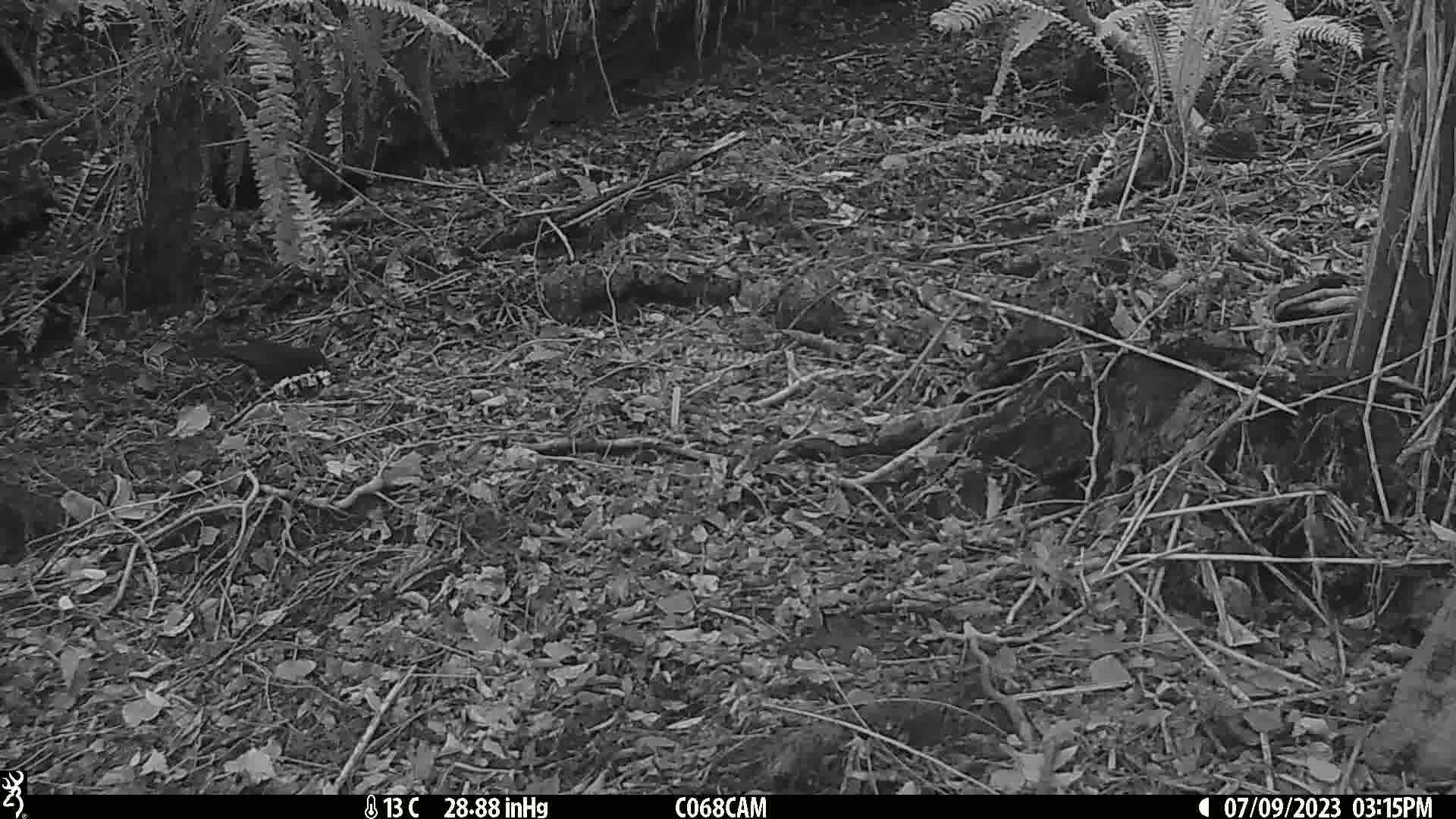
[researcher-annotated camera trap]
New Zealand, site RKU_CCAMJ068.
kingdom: Animalia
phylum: Chordata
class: Aves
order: Passeriformes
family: Turdidae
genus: Turdus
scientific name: Turdus merula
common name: eurasian blackbird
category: blackbird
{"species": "blackbird (eurasian blackbird) (Turdus merula)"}